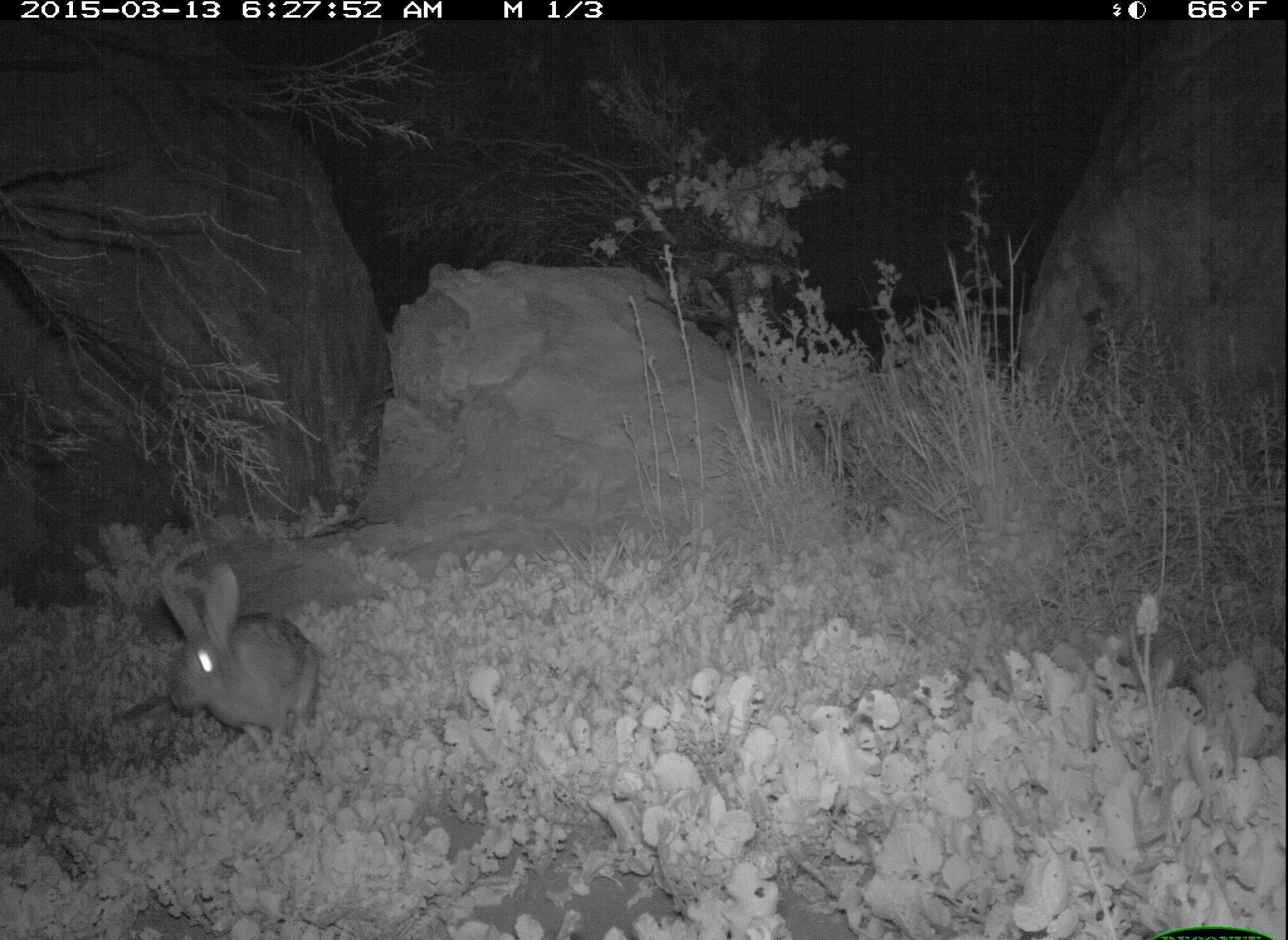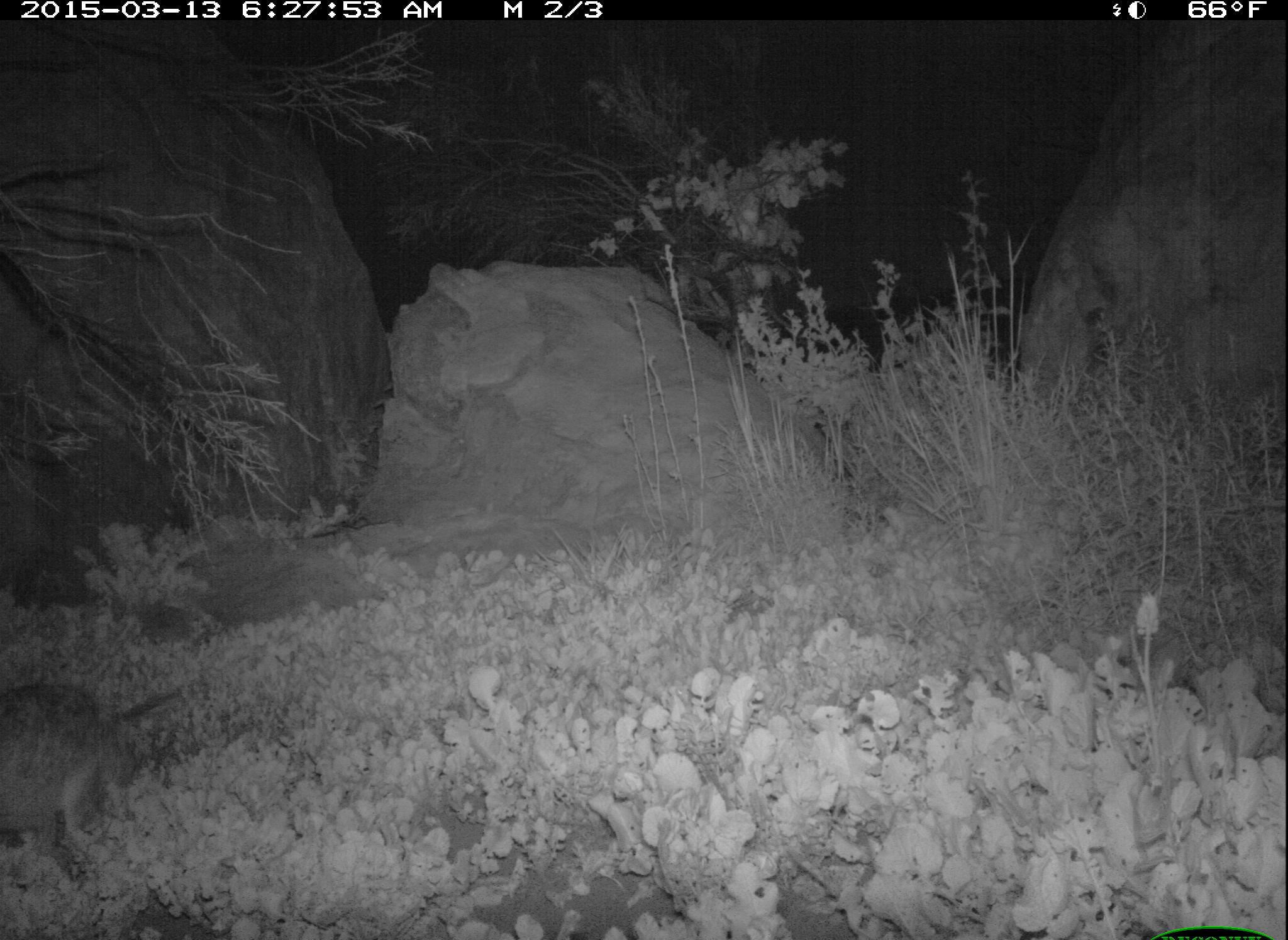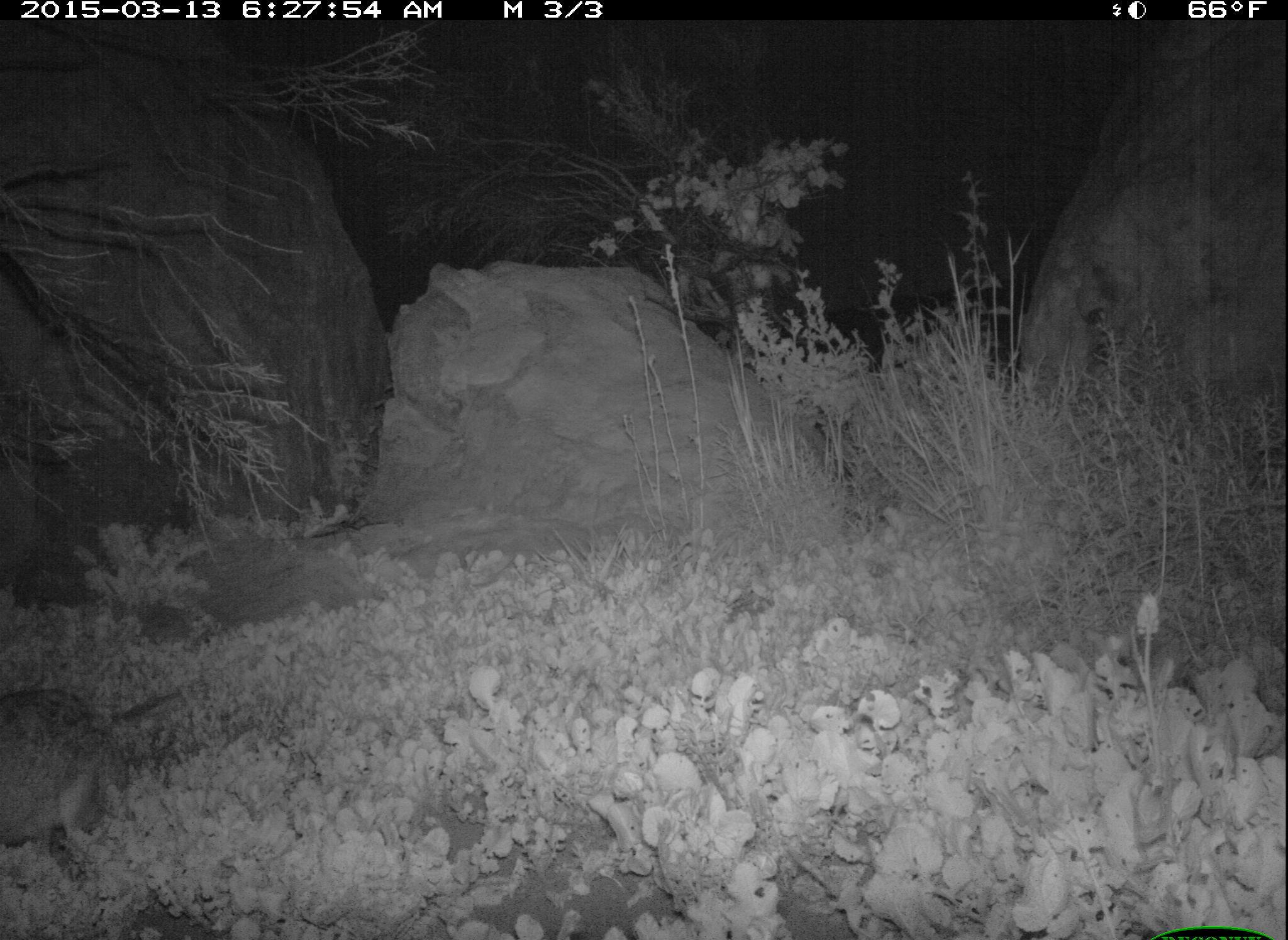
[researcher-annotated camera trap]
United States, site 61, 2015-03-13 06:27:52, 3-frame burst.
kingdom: Animalia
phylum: Chordata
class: Mammalia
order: Lagomorpha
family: Leporidae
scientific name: Leporidae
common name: rabbits and hares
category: rabbit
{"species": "rabbit (rabbits and hares) (Leporidae)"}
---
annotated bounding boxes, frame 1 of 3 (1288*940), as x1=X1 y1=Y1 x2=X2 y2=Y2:
rabbit: x1=129 y1=541 x2=343 y2=757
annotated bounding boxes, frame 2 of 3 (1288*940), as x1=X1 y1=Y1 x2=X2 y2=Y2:
rabbit: x1=11 y1=654 x2=172 y2=889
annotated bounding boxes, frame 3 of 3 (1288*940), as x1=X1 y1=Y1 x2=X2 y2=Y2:
rabbit: x1=0 y1=668 x2=180 y2=855